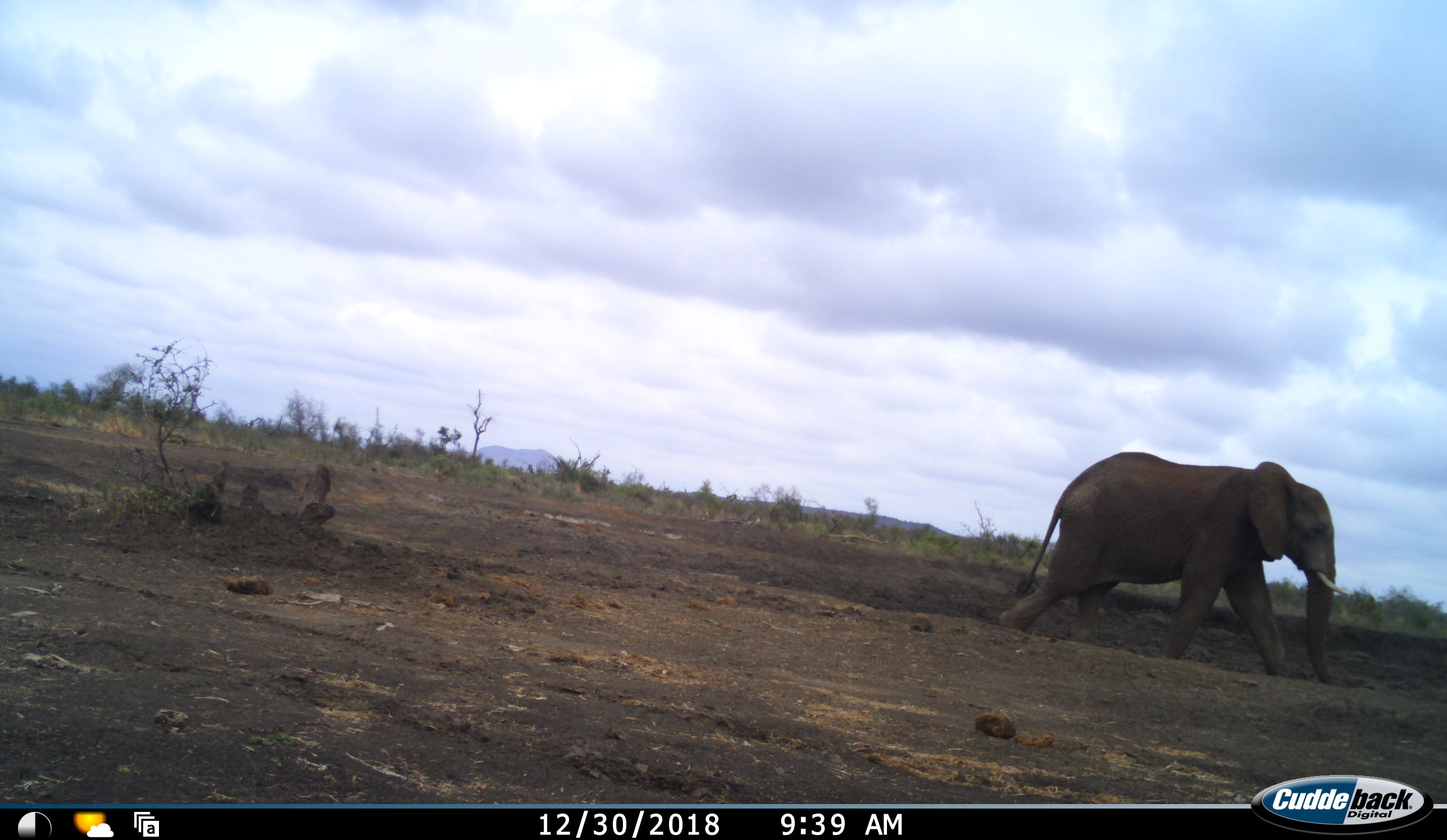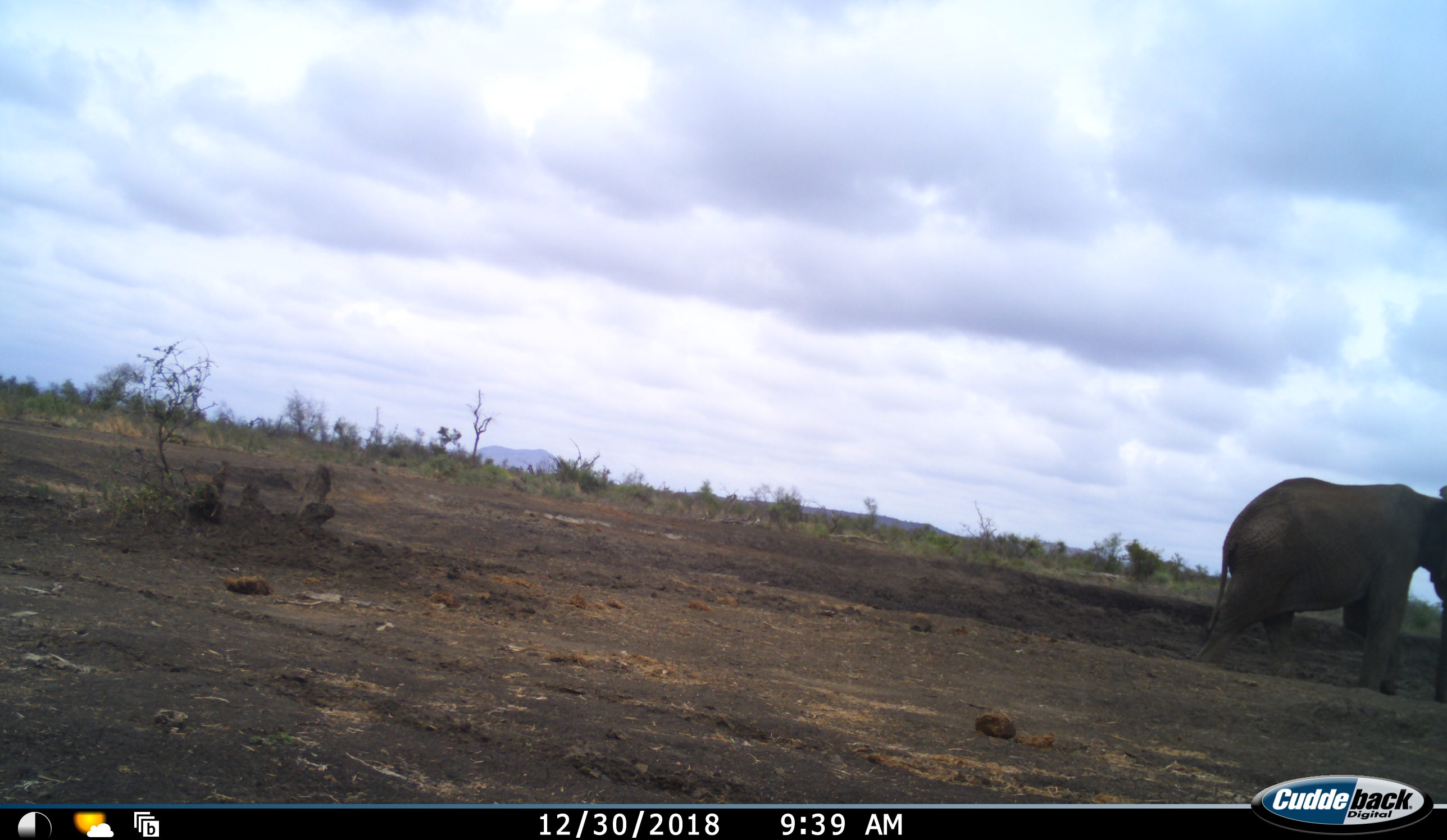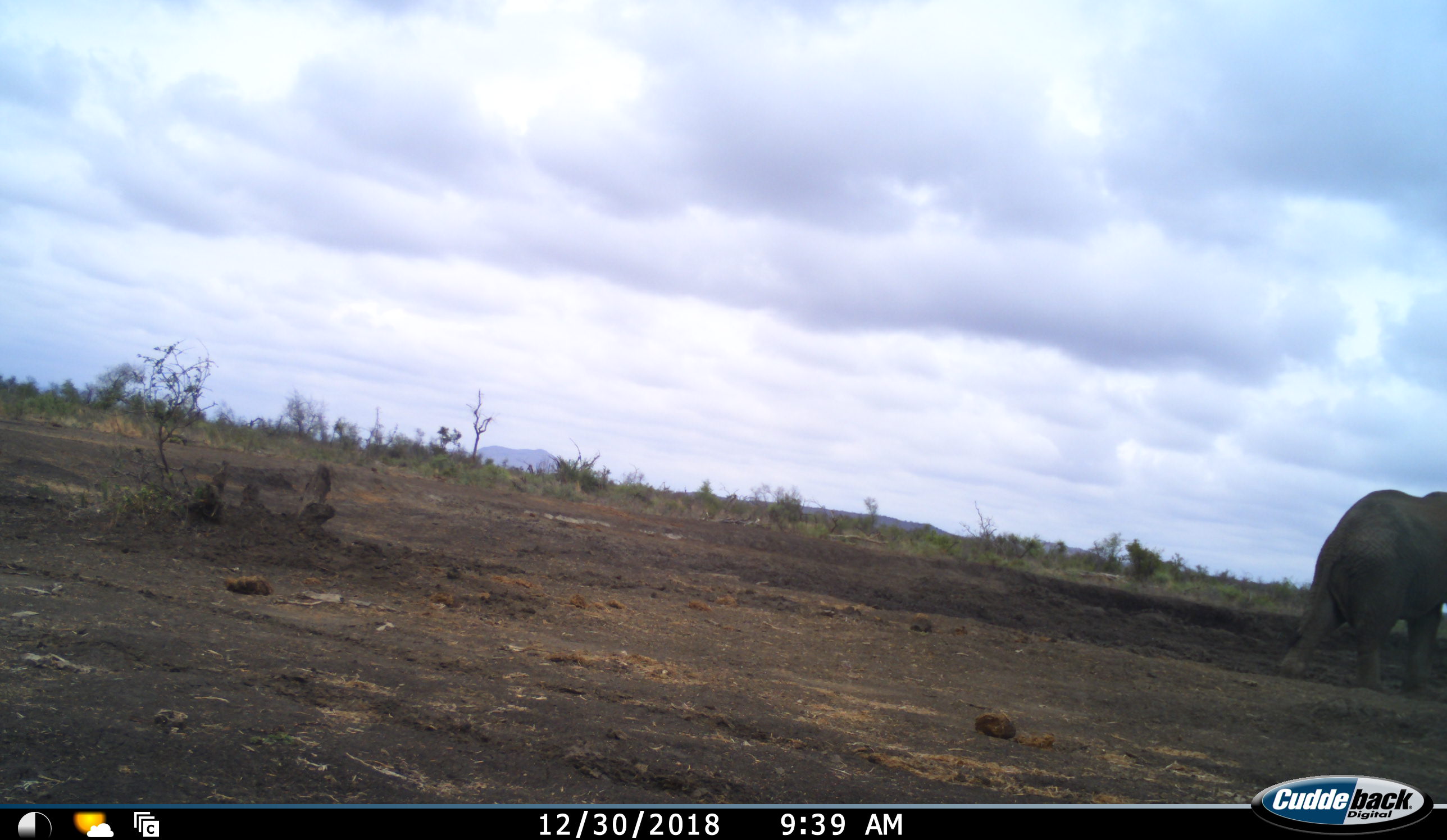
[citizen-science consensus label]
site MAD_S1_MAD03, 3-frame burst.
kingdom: Animalia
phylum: Chordata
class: Mammalia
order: Proboscidea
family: Elephantidae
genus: Loxodonta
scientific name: Loxodonta africana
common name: african bush elephant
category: elephant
Elephant (african bush elephant) (Loxodonta africana), count 1. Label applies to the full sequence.